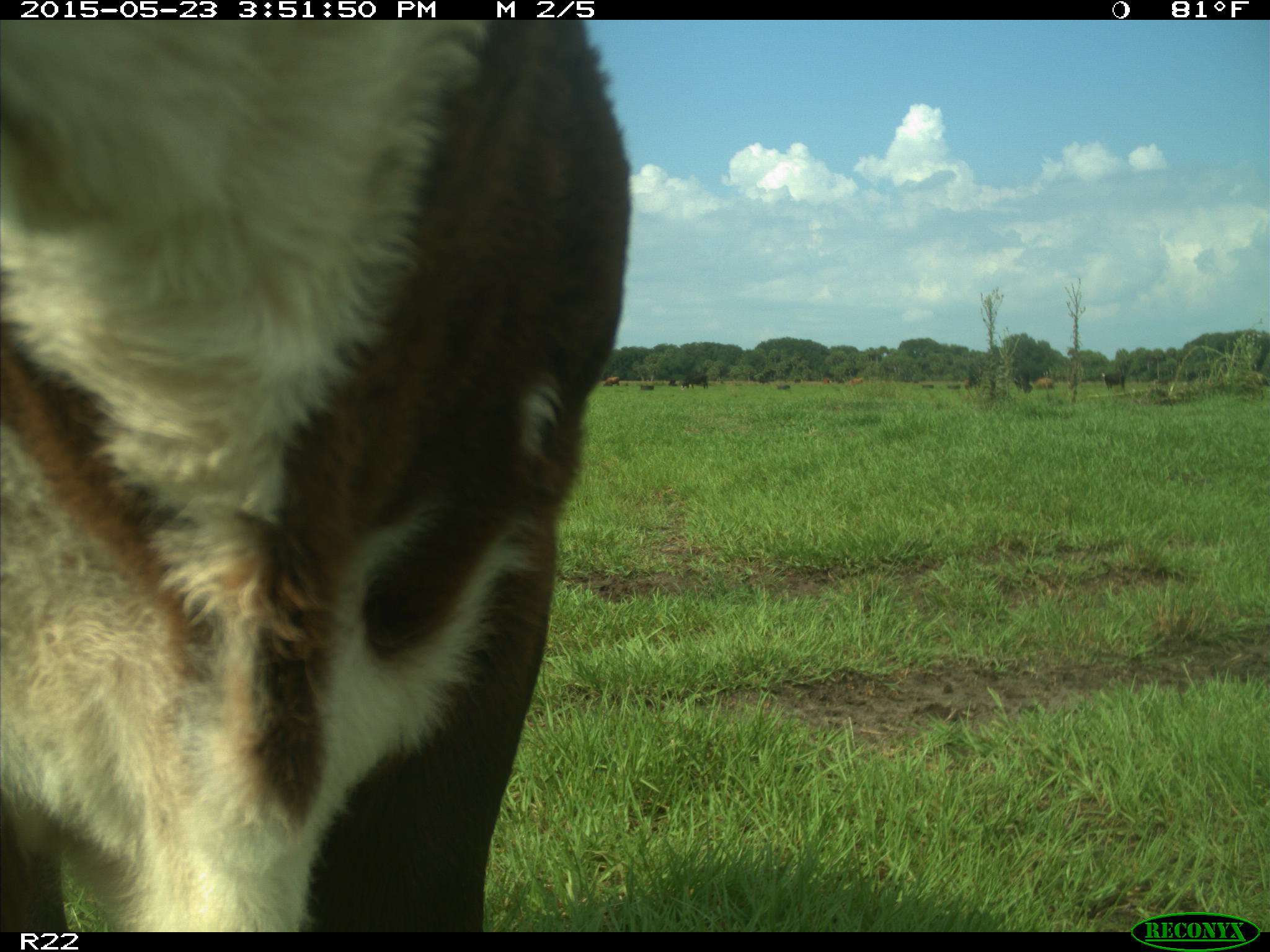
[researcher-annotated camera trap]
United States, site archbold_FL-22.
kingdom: Animalia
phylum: Chordata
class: Mammalia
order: Artiodactyla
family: Bovidae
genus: Bos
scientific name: Bos taurus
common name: domestic cow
Bos taurus (domestic cow).